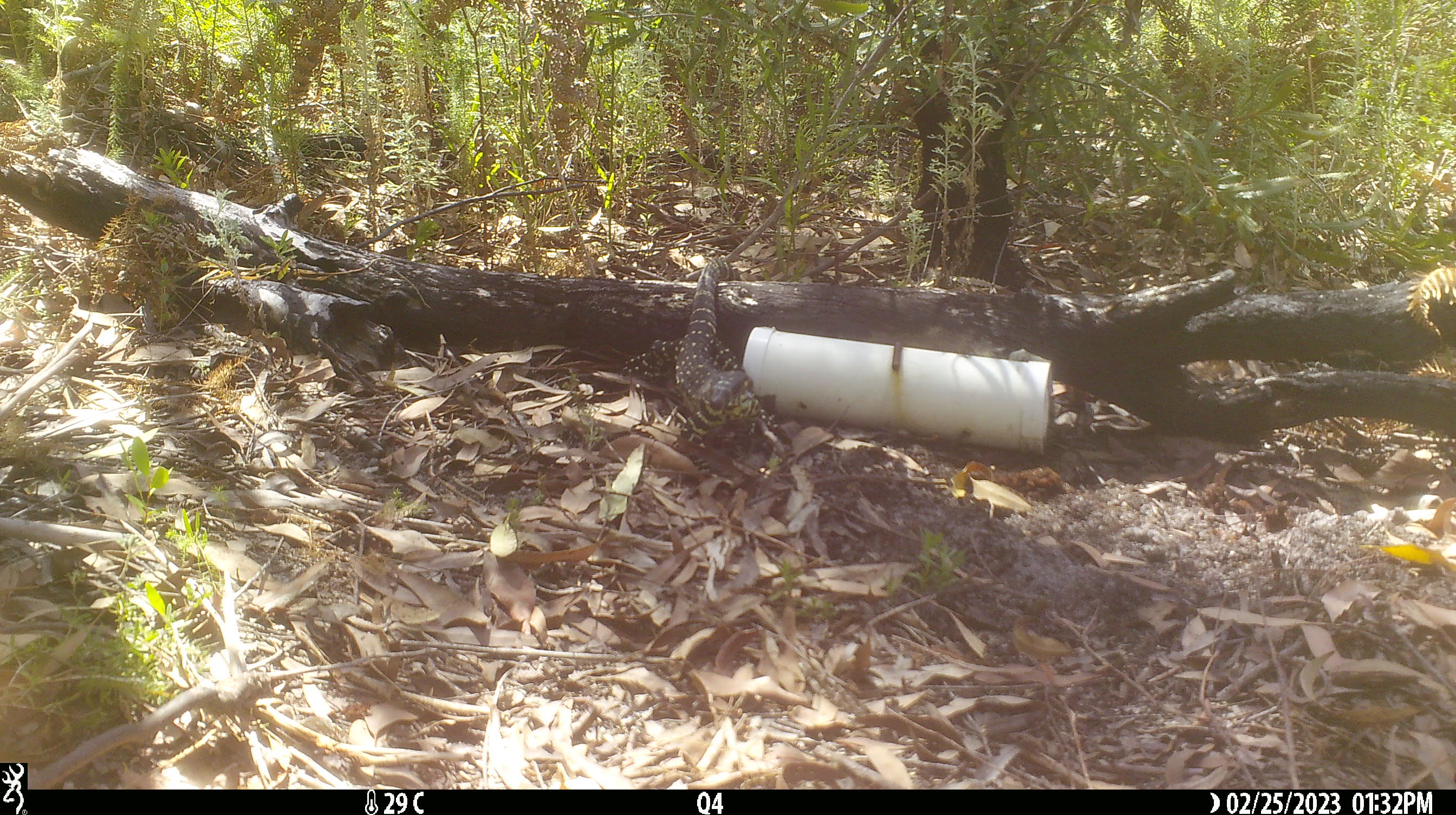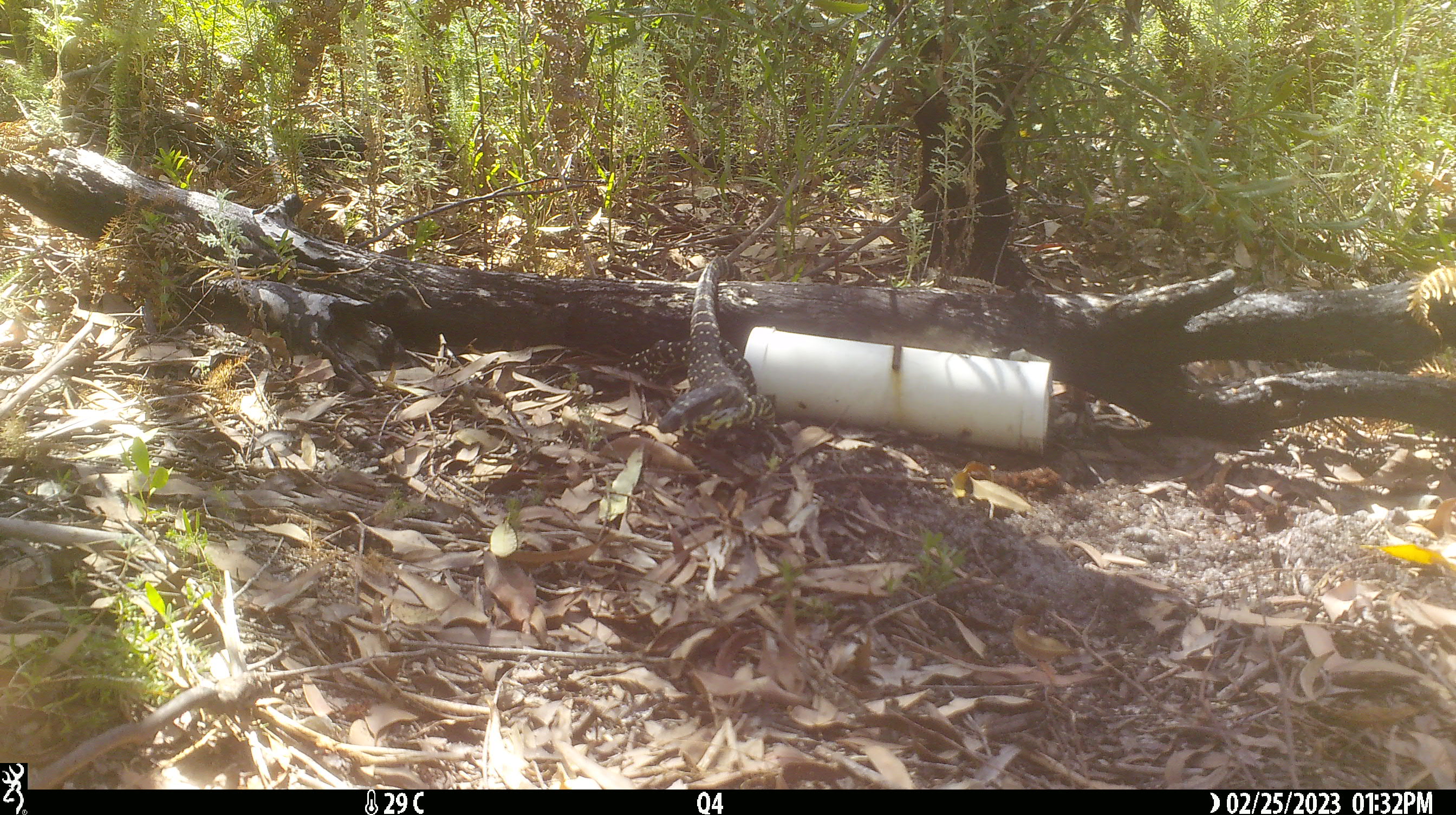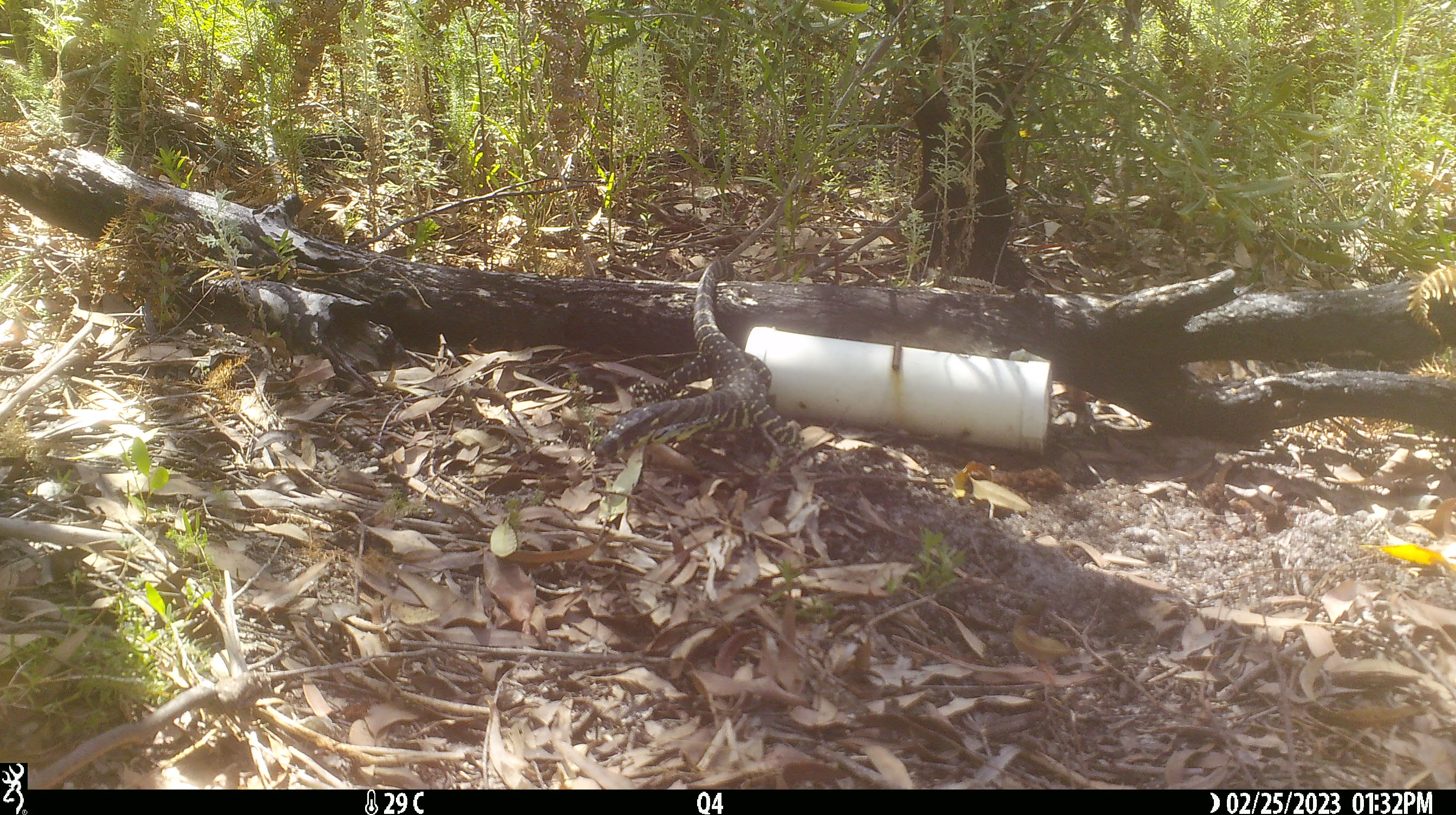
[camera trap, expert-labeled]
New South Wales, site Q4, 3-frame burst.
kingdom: Animalia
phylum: Chordata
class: Reptilia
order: Squamata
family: Varanidae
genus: Varanus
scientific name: Varanus varius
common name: lace monitor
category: goanna